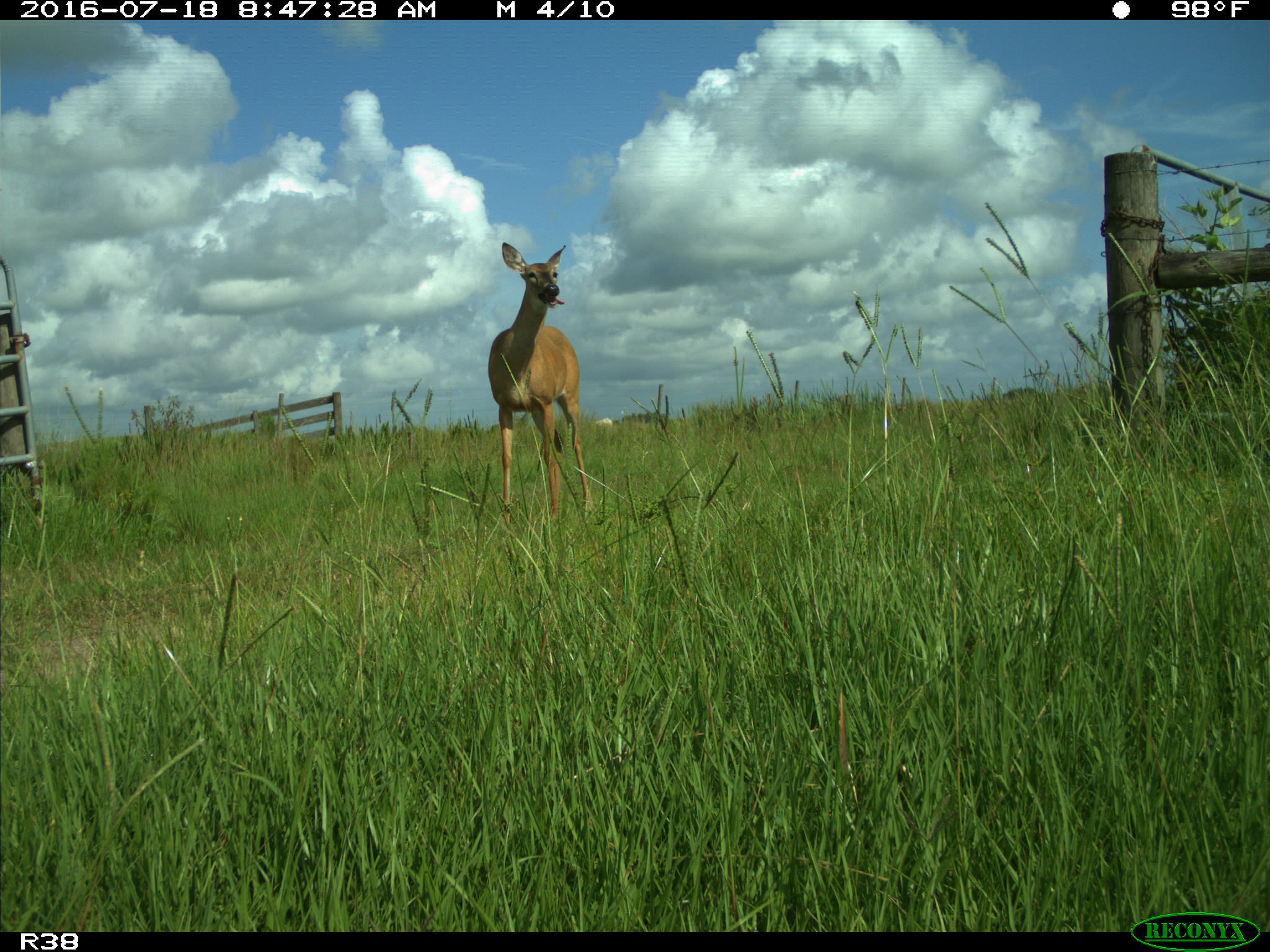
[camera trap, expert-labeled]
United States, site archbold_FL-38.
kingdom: Animalia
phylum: Chordata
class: Mammalia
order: Artiodactyla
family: Cervidae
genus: Odocoileus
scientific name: Odocoileus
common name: deer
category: unidentified deer